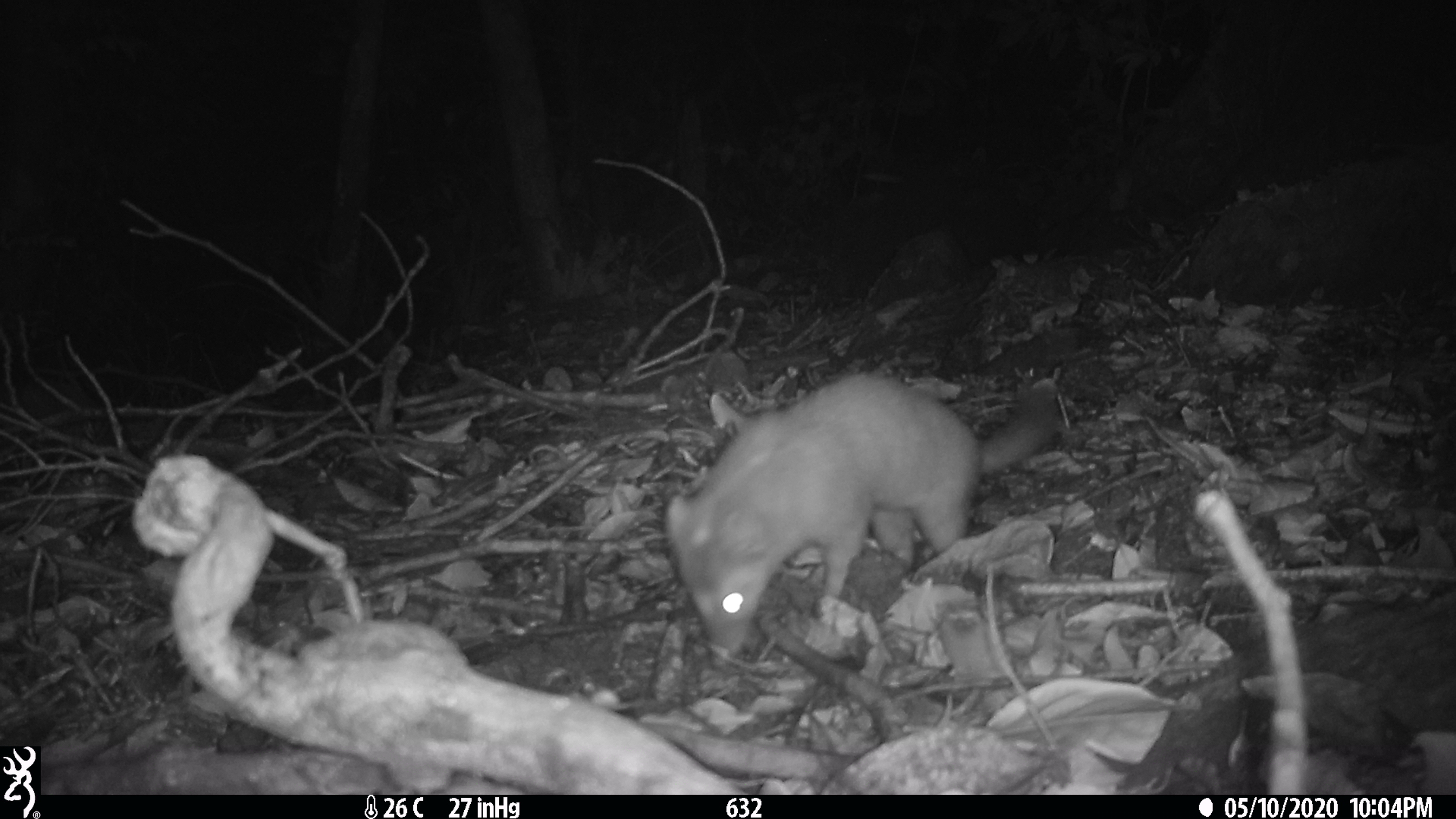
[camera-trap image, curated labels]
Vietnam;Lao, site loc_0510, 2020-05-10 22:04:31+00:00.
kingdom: Animalia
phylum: Chordata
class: Mammalia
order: Carnivora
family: Mustelidae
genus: Melogale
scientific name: Melogale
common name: ferret badger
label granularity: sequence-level